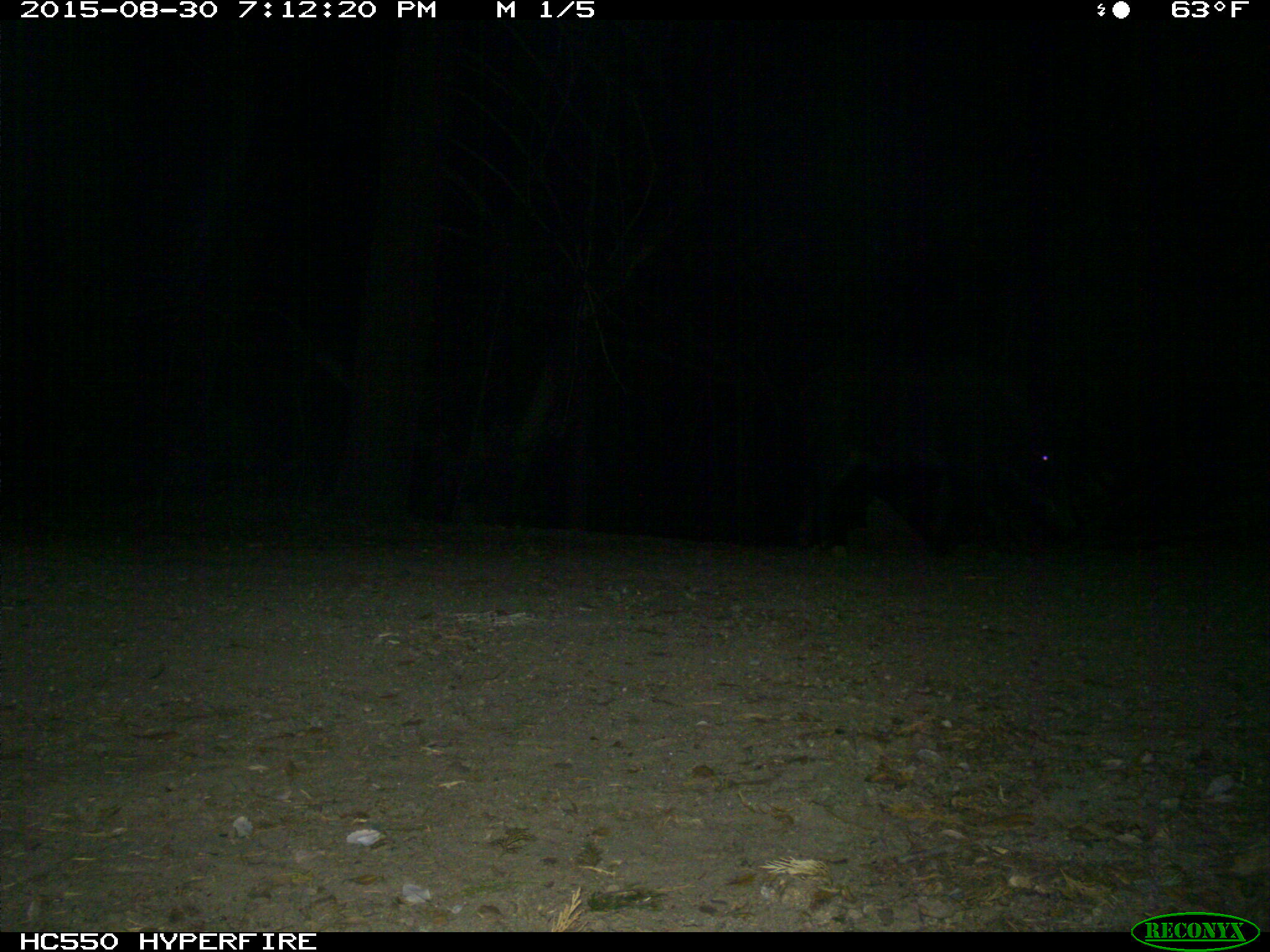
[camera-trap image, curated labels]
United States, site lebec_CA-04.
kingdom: Animalia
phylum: Chordata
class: Mammalia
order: Artiodactyla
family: Suidae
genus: Sus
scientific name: Sus scrofa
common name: wild boar